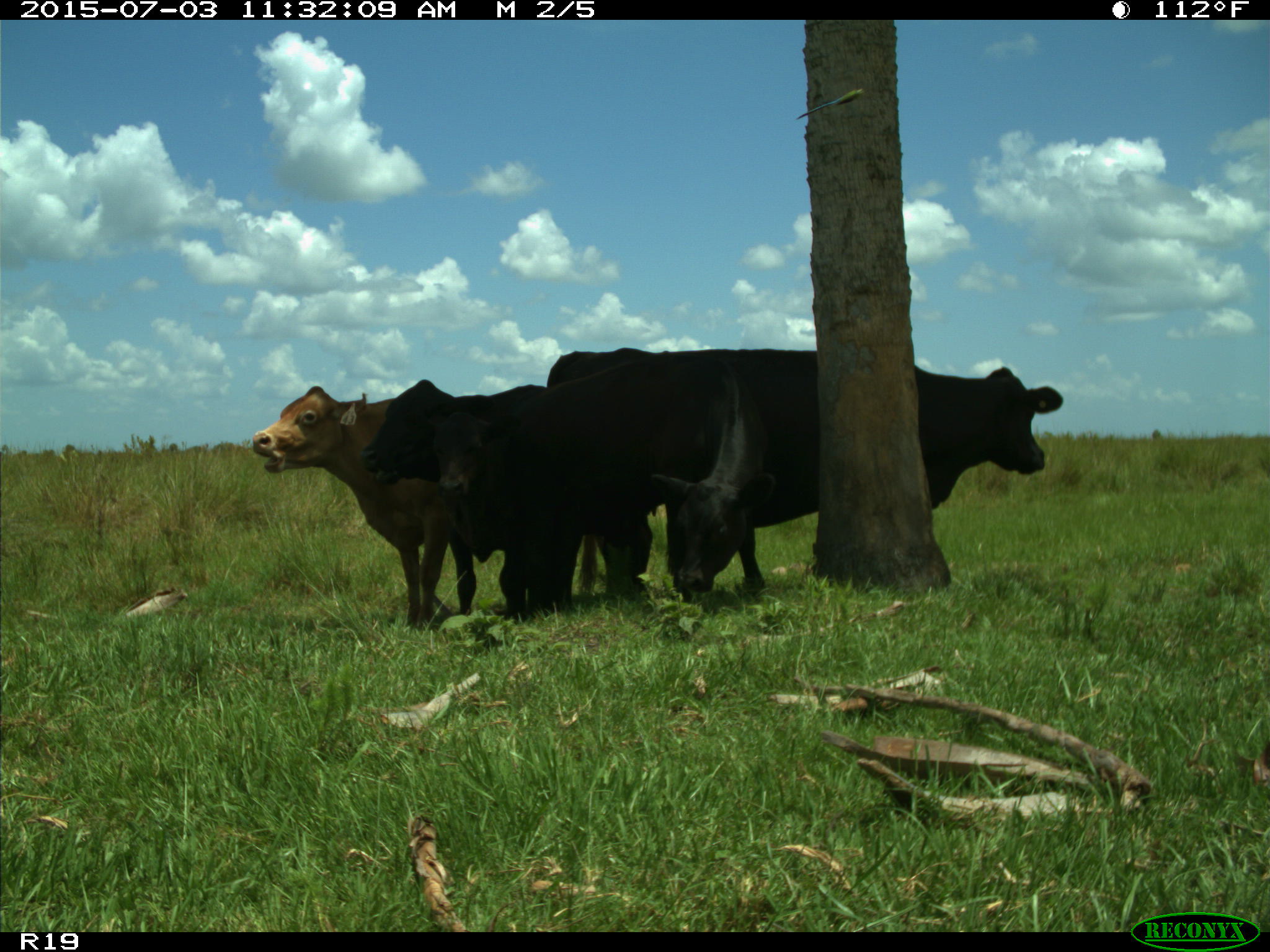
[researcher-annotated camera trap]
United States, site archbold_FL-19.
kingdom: Animalia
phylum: Chordata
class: Mammalia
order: Artiodactyla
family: Bovidae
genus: Bos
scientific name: Bos taurus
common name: domestic cow